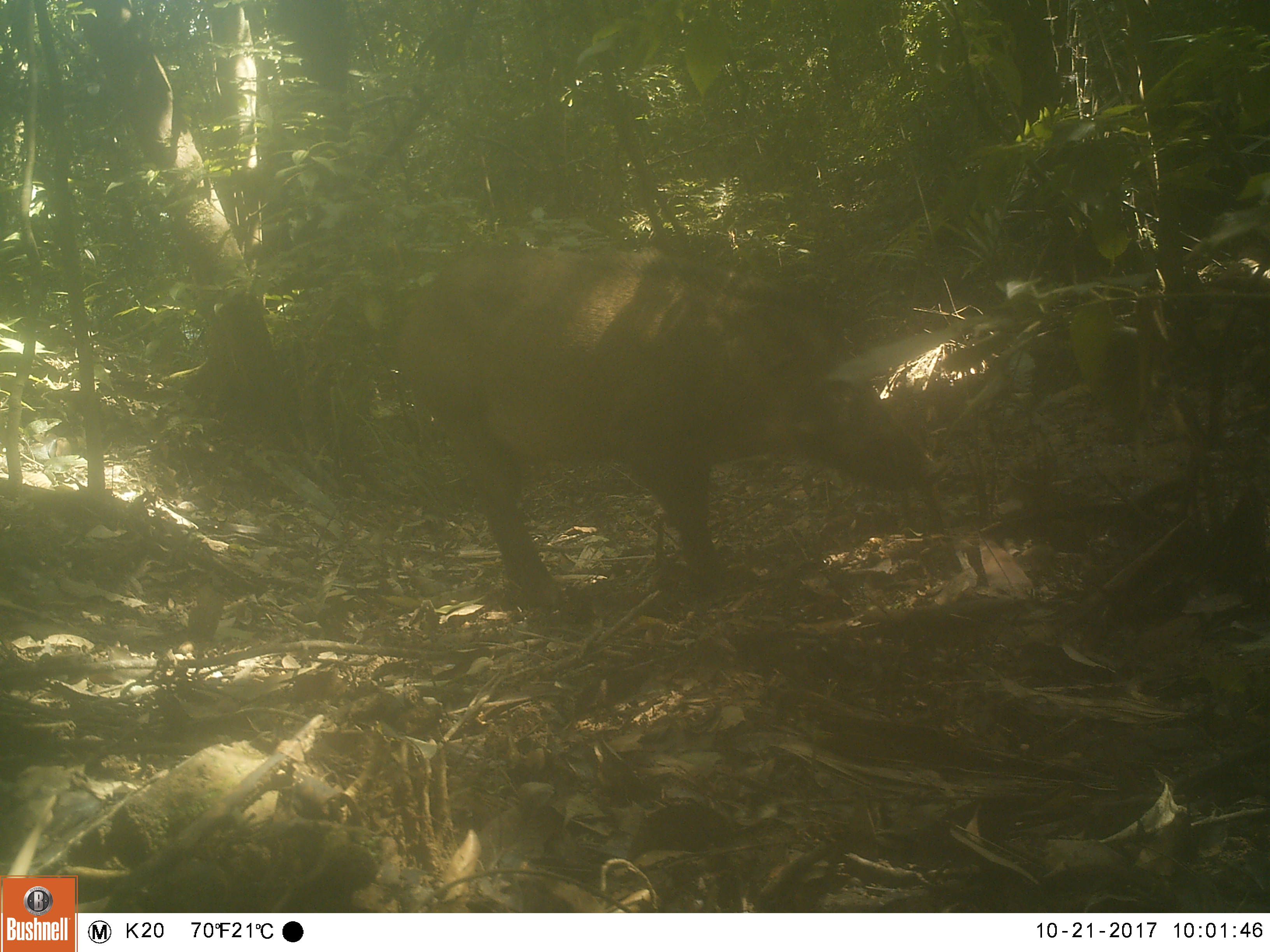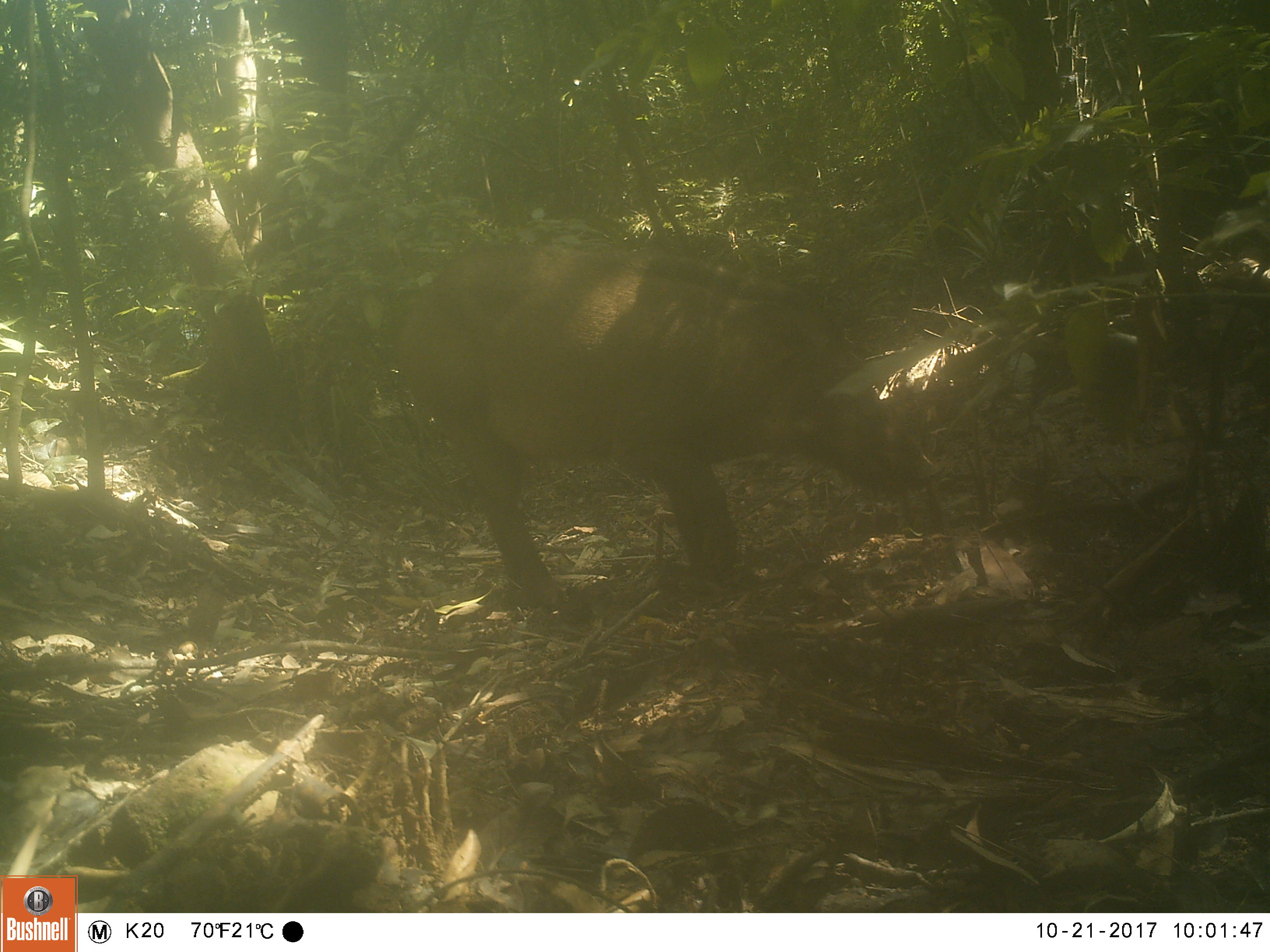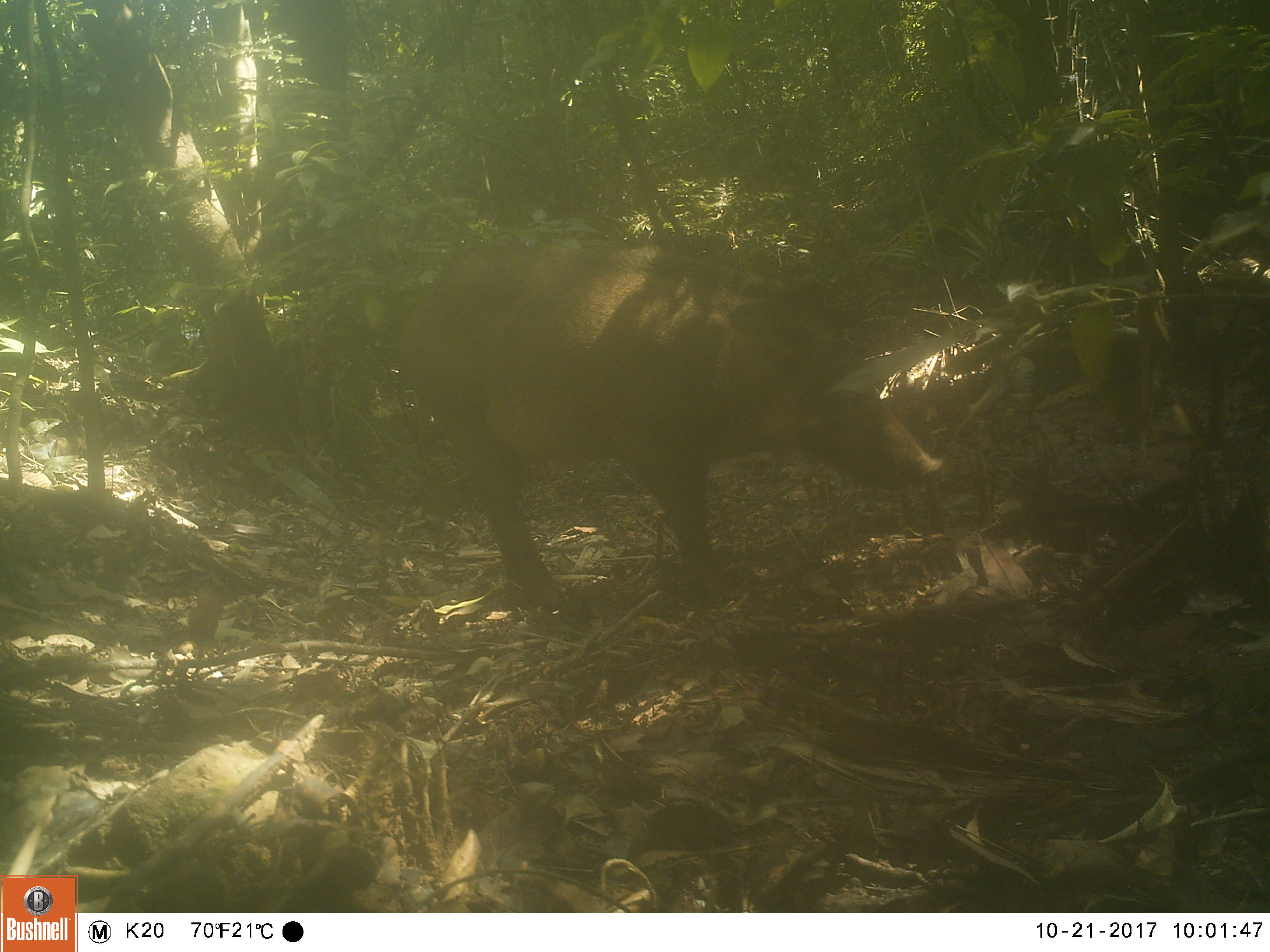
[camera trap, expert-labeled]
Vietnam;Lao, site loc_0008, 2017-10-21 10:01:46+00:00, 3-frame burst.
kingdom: Animalia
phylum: Chordata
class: Mammalia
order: Artiodactyla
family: Suidae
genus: Sus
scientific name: Sus scrofa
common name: eurasian wild pig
Eurasian wild pig (Sus scrofa). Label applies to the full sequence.